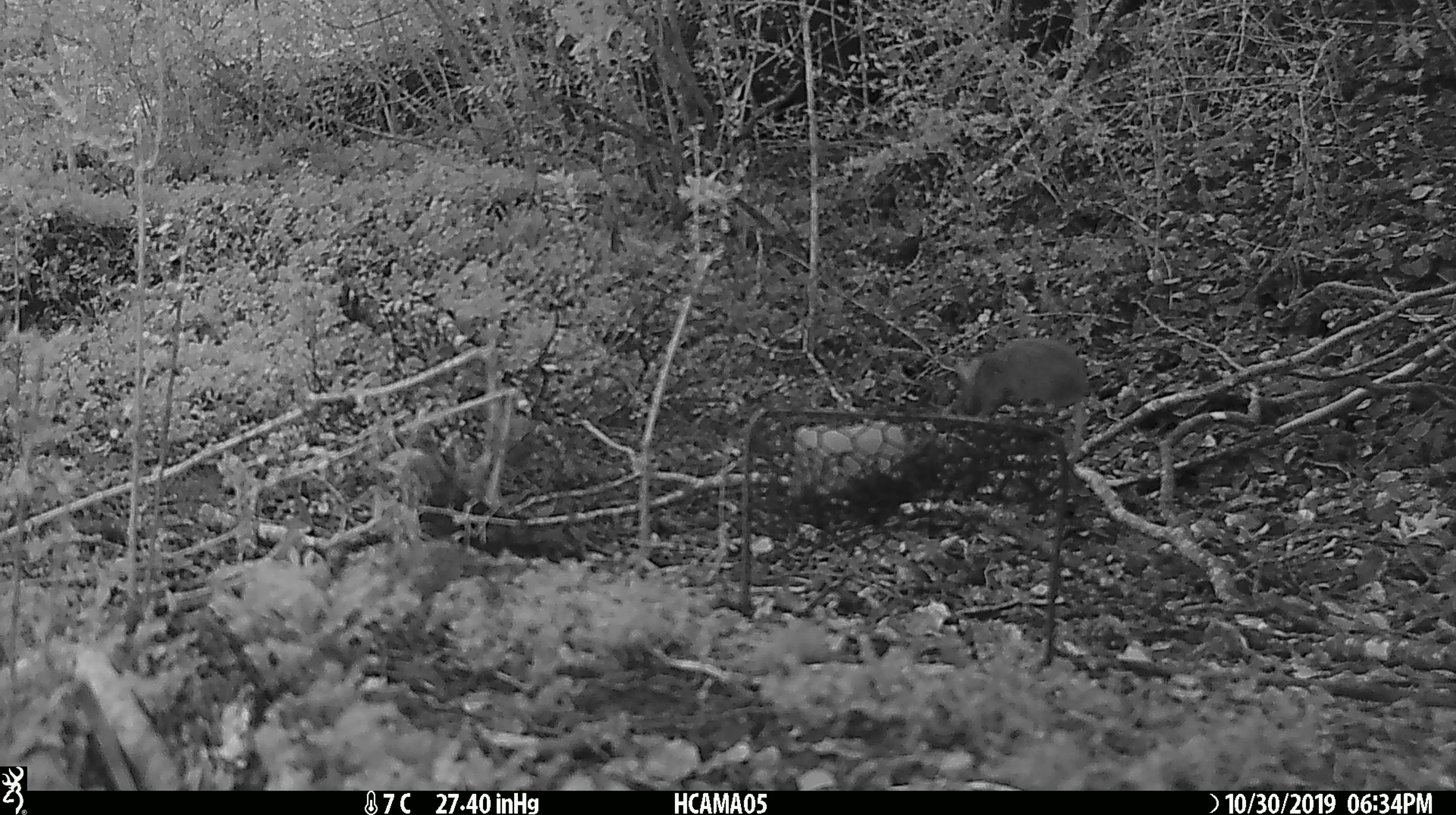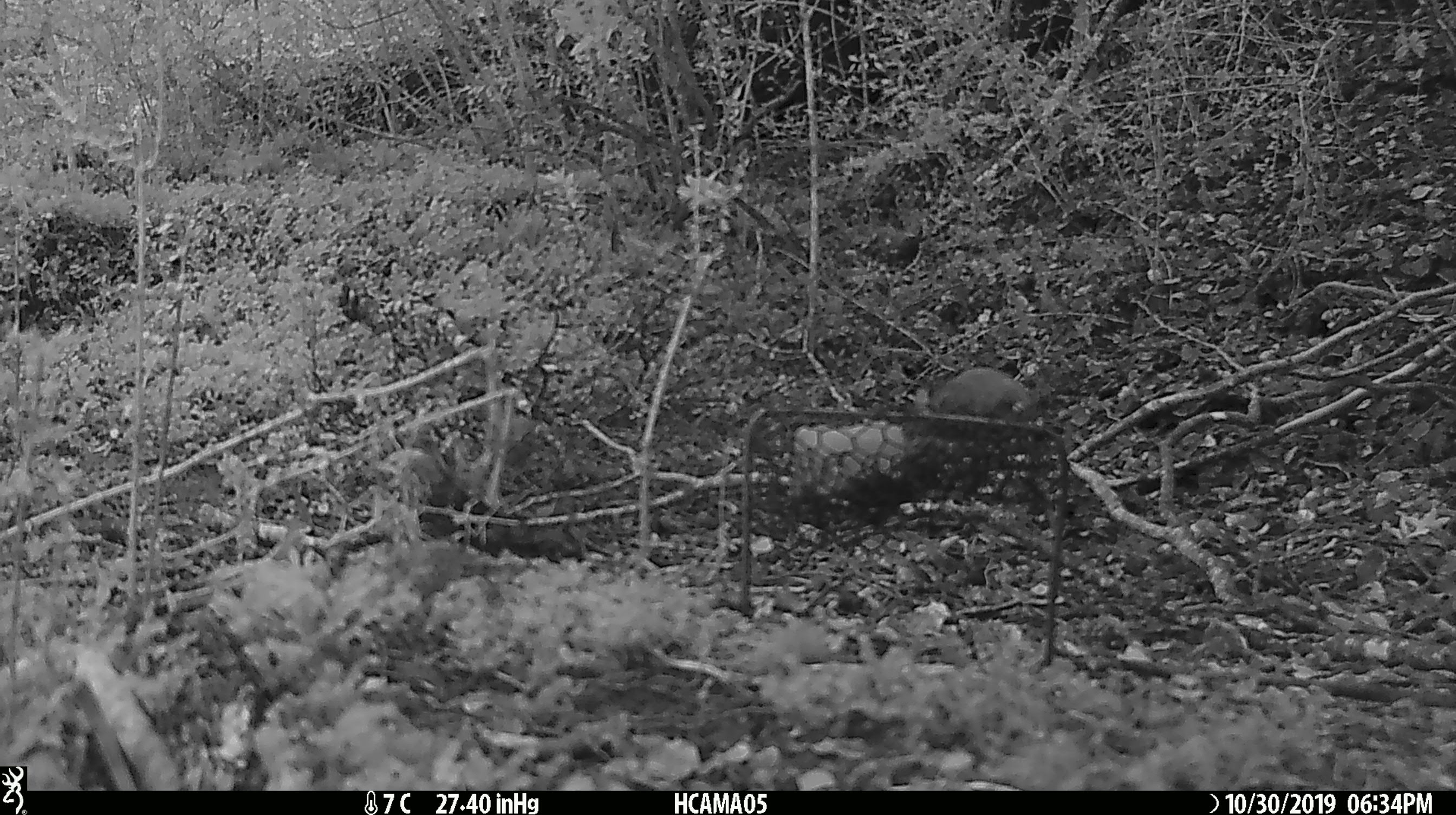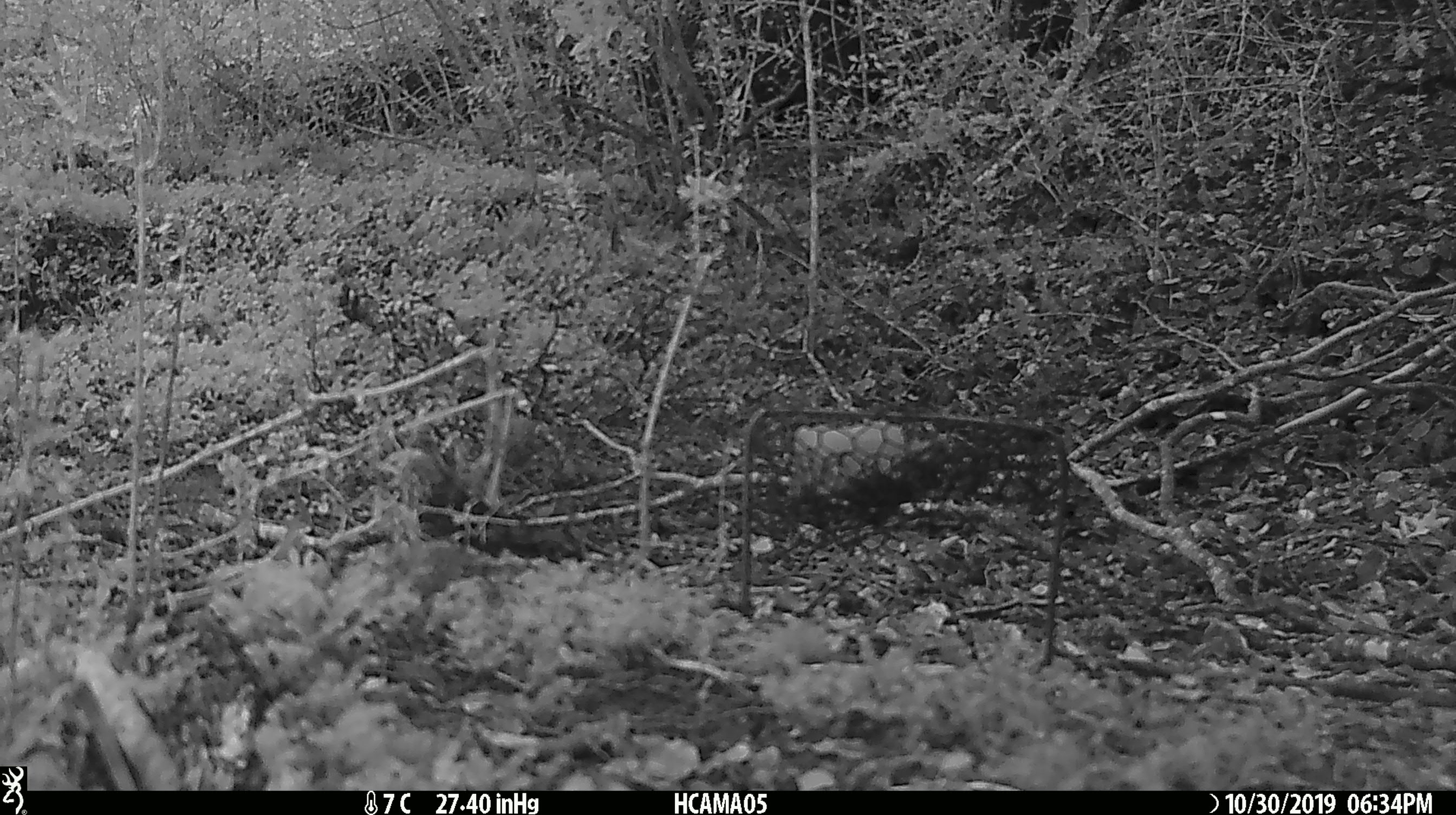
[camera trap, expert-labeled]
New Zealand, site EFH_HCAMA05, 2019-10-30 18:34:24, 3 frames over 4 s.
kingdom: Animalia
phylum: Chordata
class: Mammalia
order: Rodentia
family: Muridae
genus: Mus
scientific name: Mus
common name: mouse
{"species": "mouse (Mus)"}